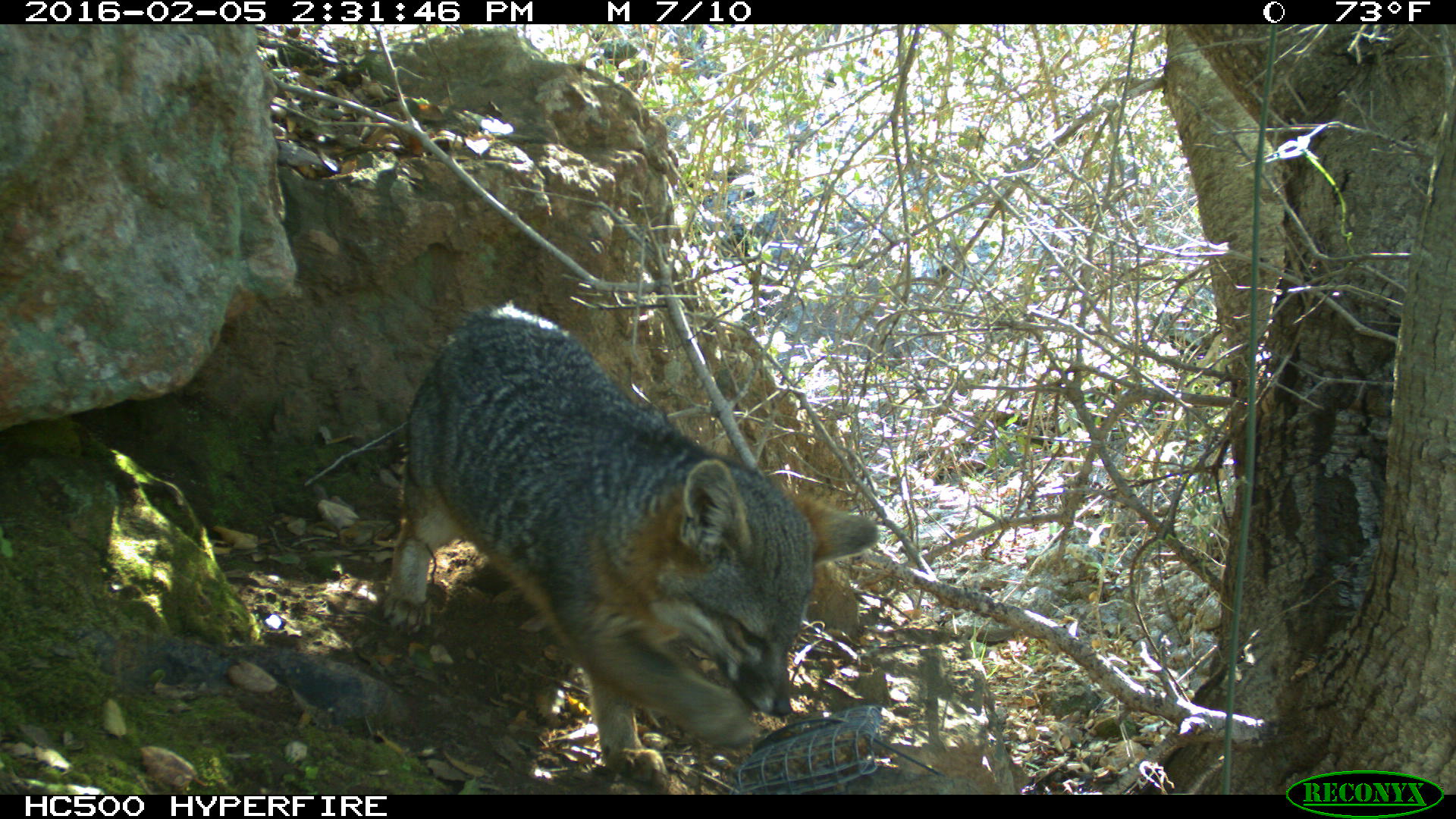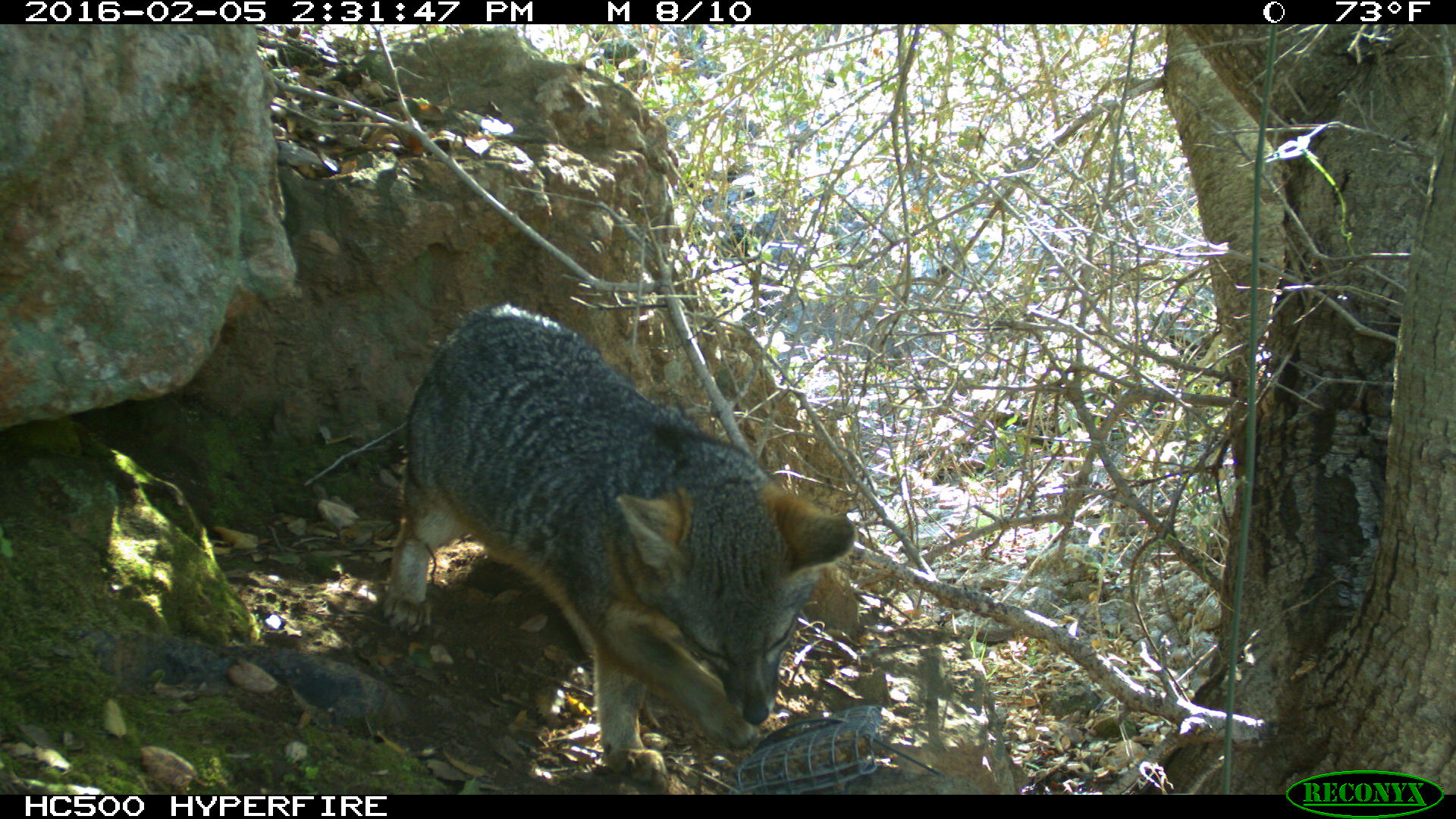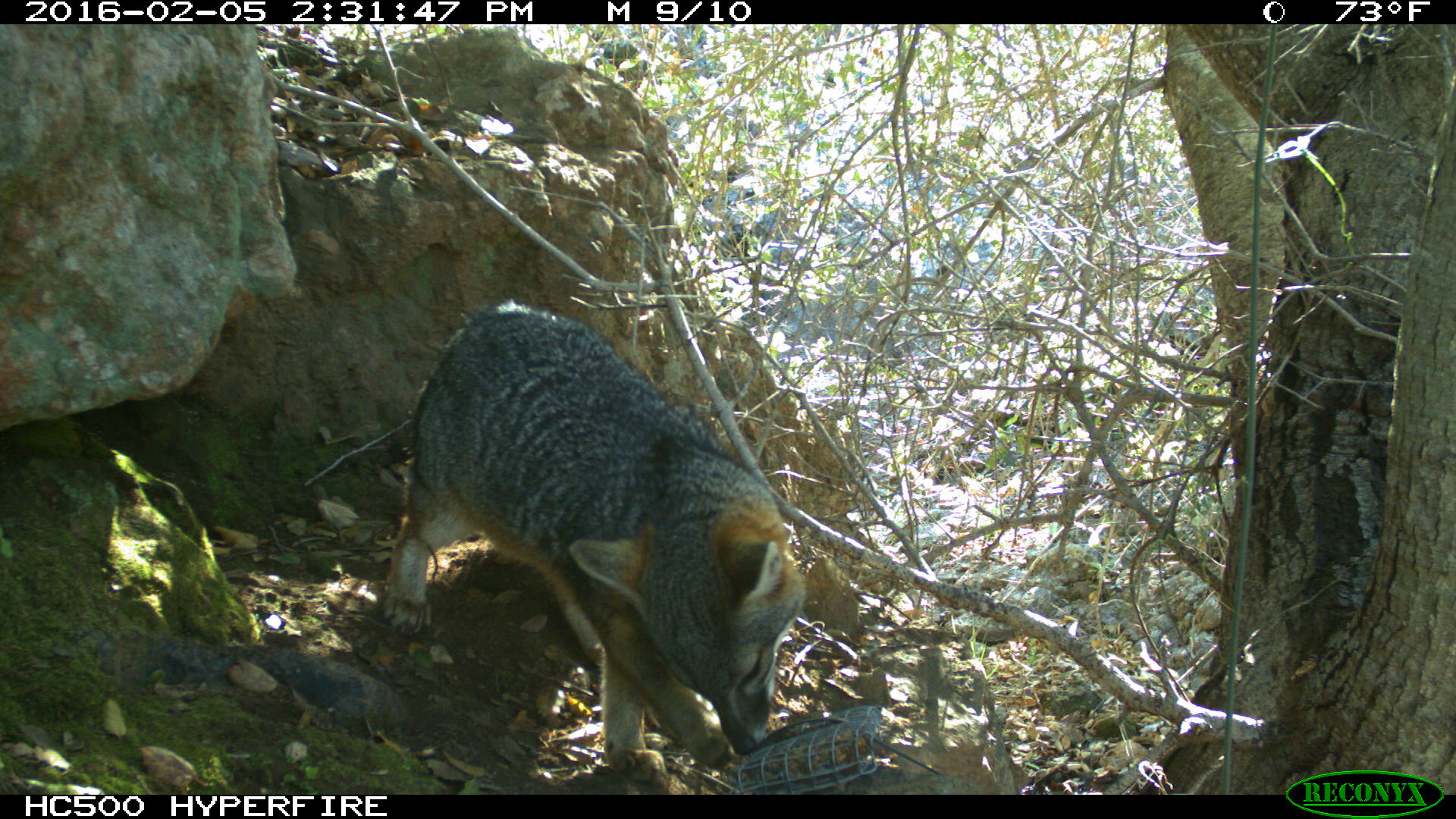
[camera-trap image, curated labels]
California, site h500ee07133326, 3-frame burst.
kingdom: Animalia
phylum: Chordata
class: Mammalia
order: Carnivora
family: Canidae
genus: Urocyon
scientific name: Urocyon littoralis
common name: island fox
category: fox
Fox (island fox) (Urocyon littoralis).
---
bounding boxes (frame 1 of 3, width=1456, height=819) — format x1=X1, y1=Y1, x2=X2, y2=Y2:
fox: x1=383, y1=300, x2=879, y2=787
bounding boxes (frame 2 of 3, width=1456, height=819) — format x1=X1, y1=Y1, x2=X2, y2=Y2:
fox: x1=381, y1=301, x2=857, y2=783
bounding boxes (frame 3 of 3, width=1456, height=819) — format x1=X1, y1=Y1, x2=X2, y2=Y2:
fox: x1=382, y1=300, x2=808, y2=789